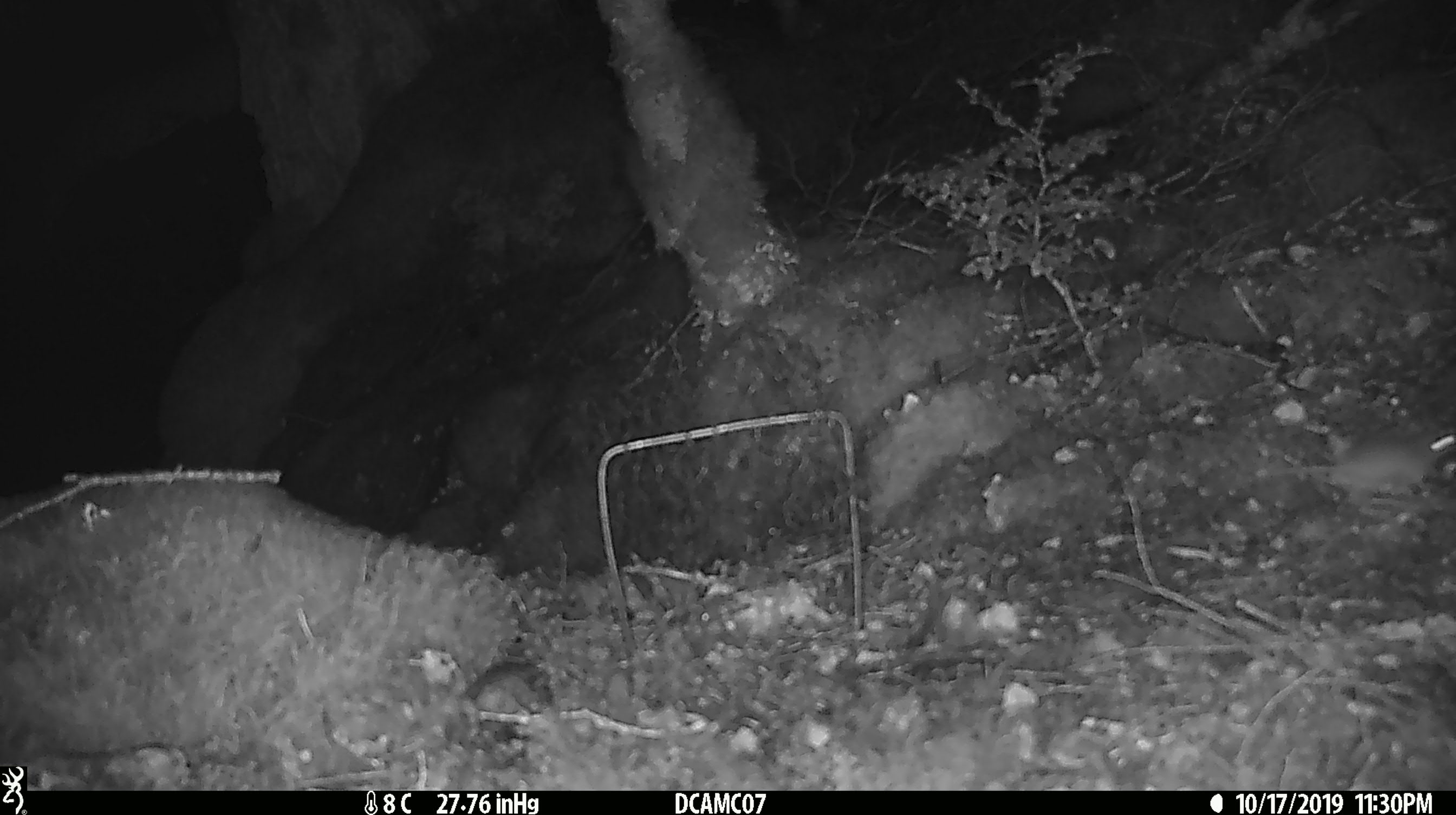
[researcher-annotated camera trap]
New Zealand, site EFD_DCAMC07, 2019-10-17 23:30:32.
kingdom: Animalia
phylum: Chordata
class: Mammalia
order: Rodentia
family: Muridae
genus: Mus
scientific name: Mus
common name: mouse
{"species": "mouse (Mus)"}